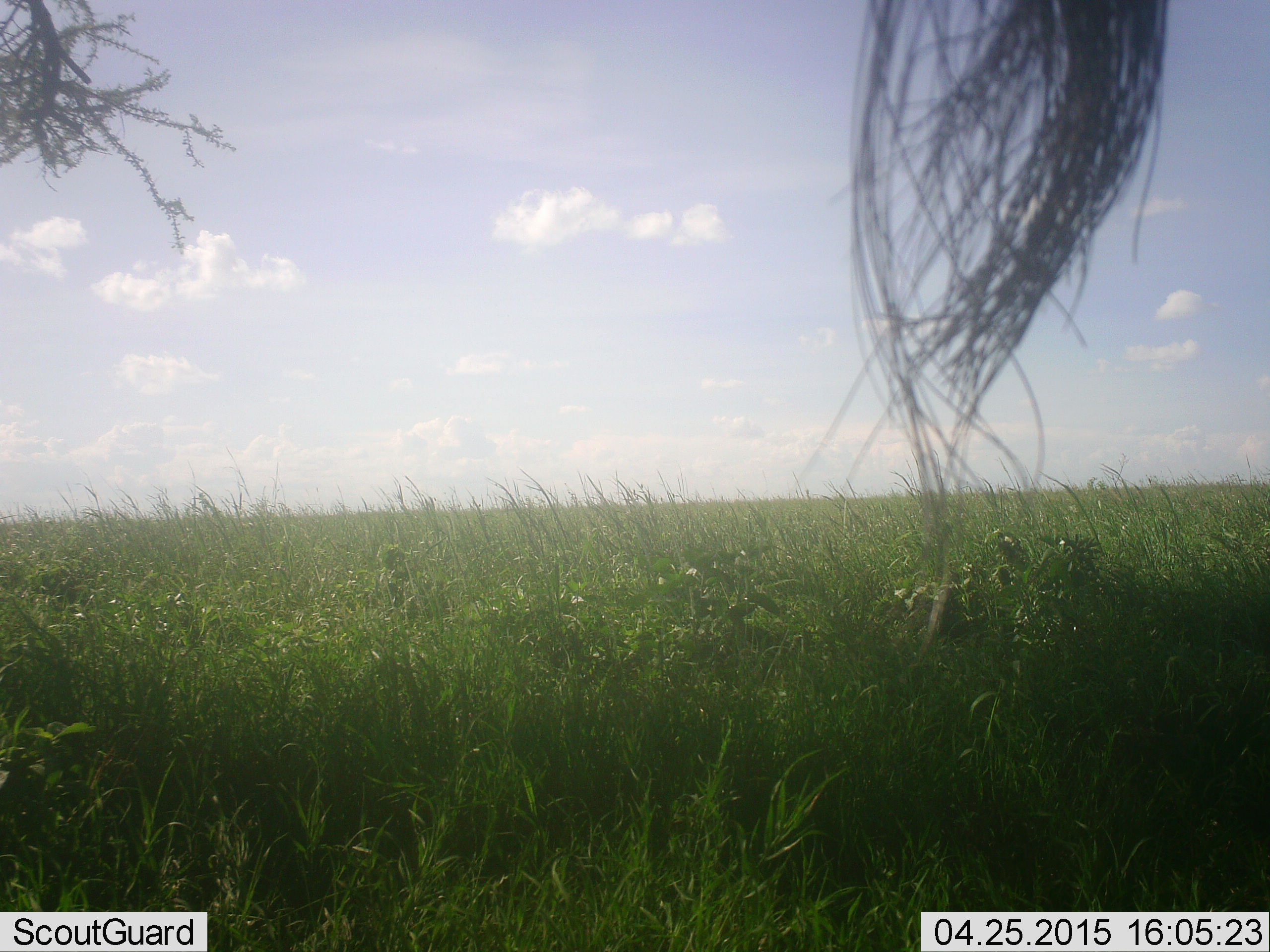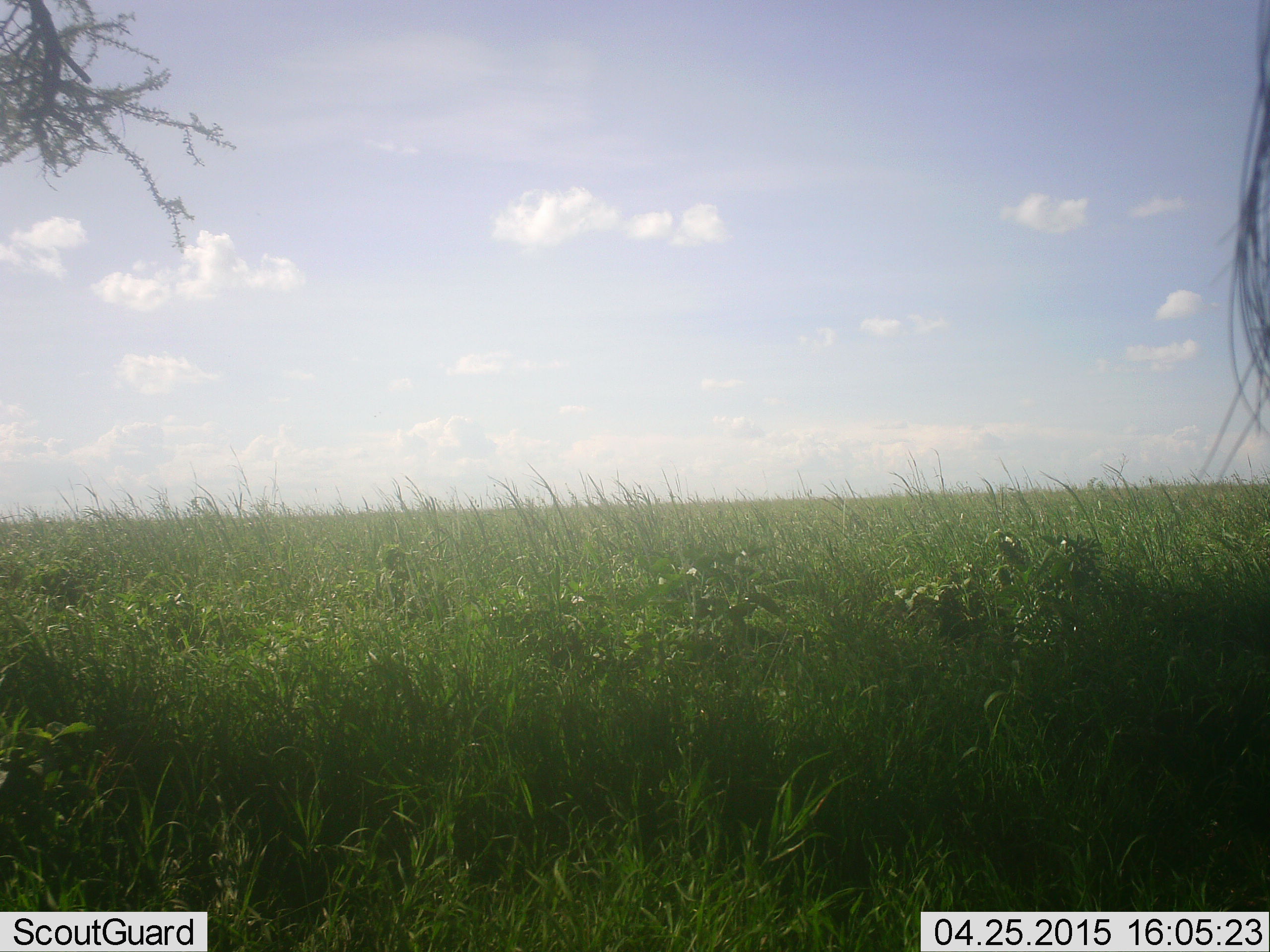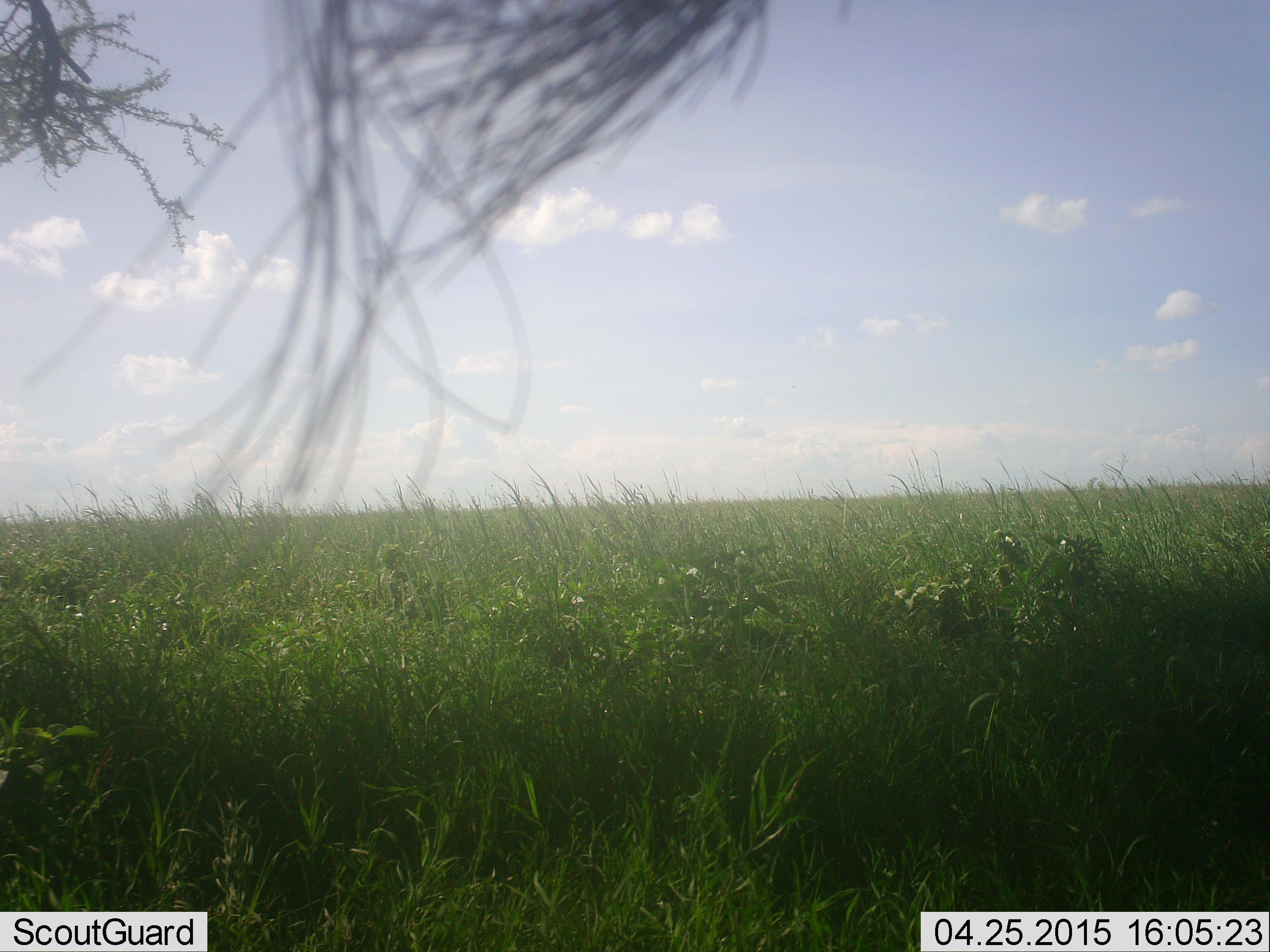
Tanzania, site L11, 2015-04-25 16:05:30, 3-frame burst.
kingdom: Animalia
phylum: Chordata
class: Mammalia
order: Artiodactyla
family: Bovidae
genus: Connochaetes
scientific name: Connochaetes taurinus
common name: blue wildebeest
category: wildebeest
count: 1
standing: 83%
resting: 0%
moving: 17%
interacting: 0%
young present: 0%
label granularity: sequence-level